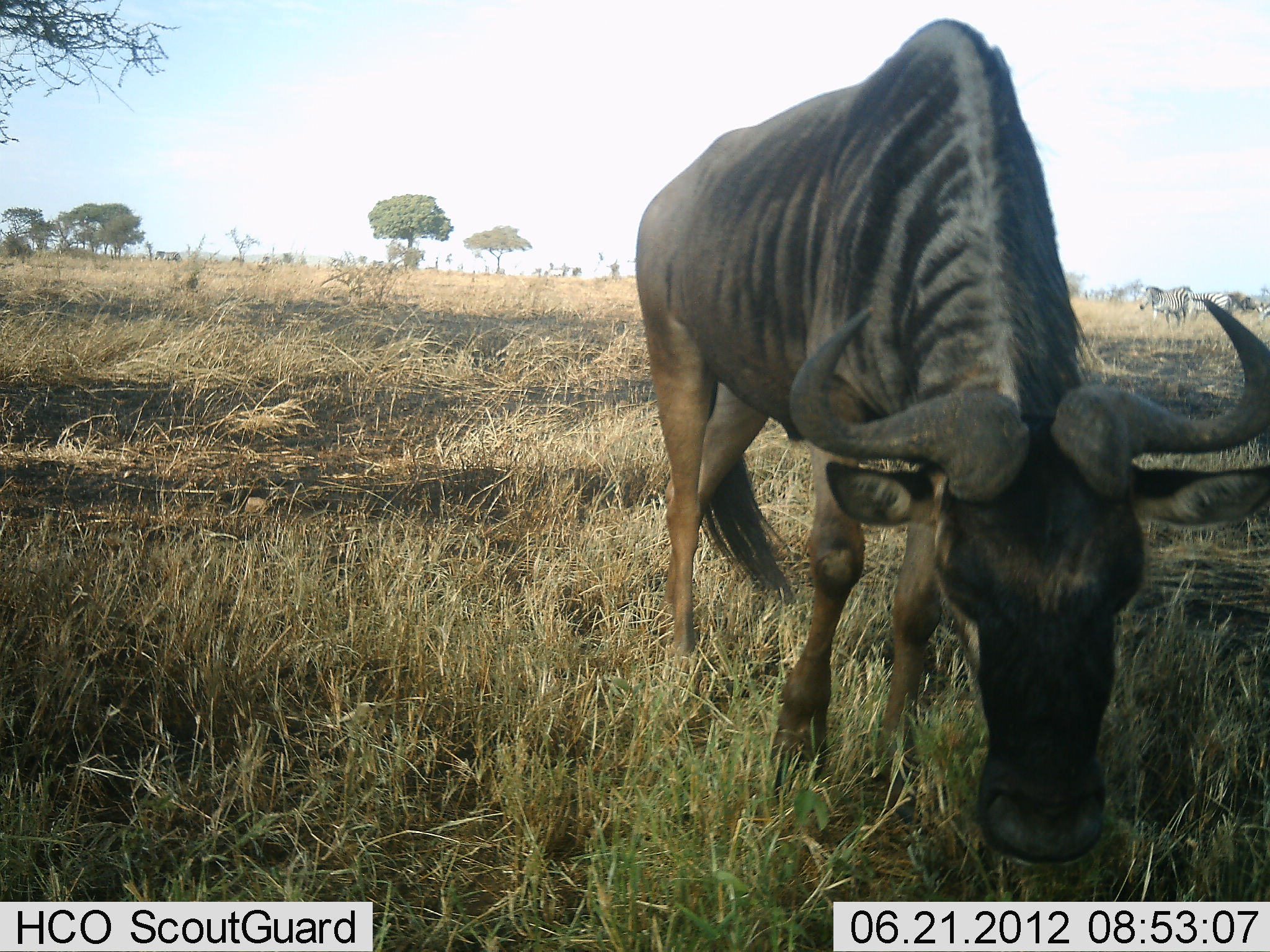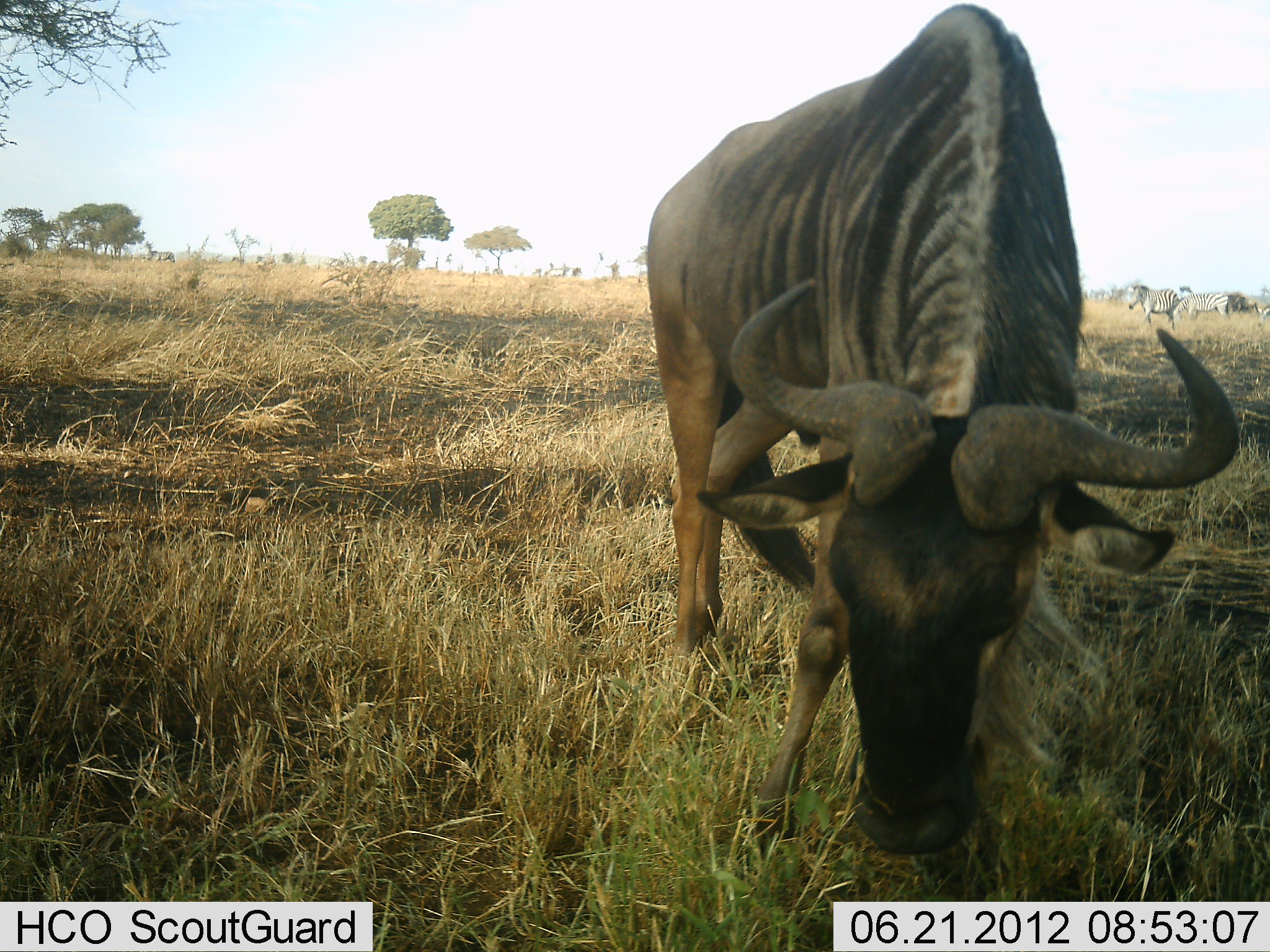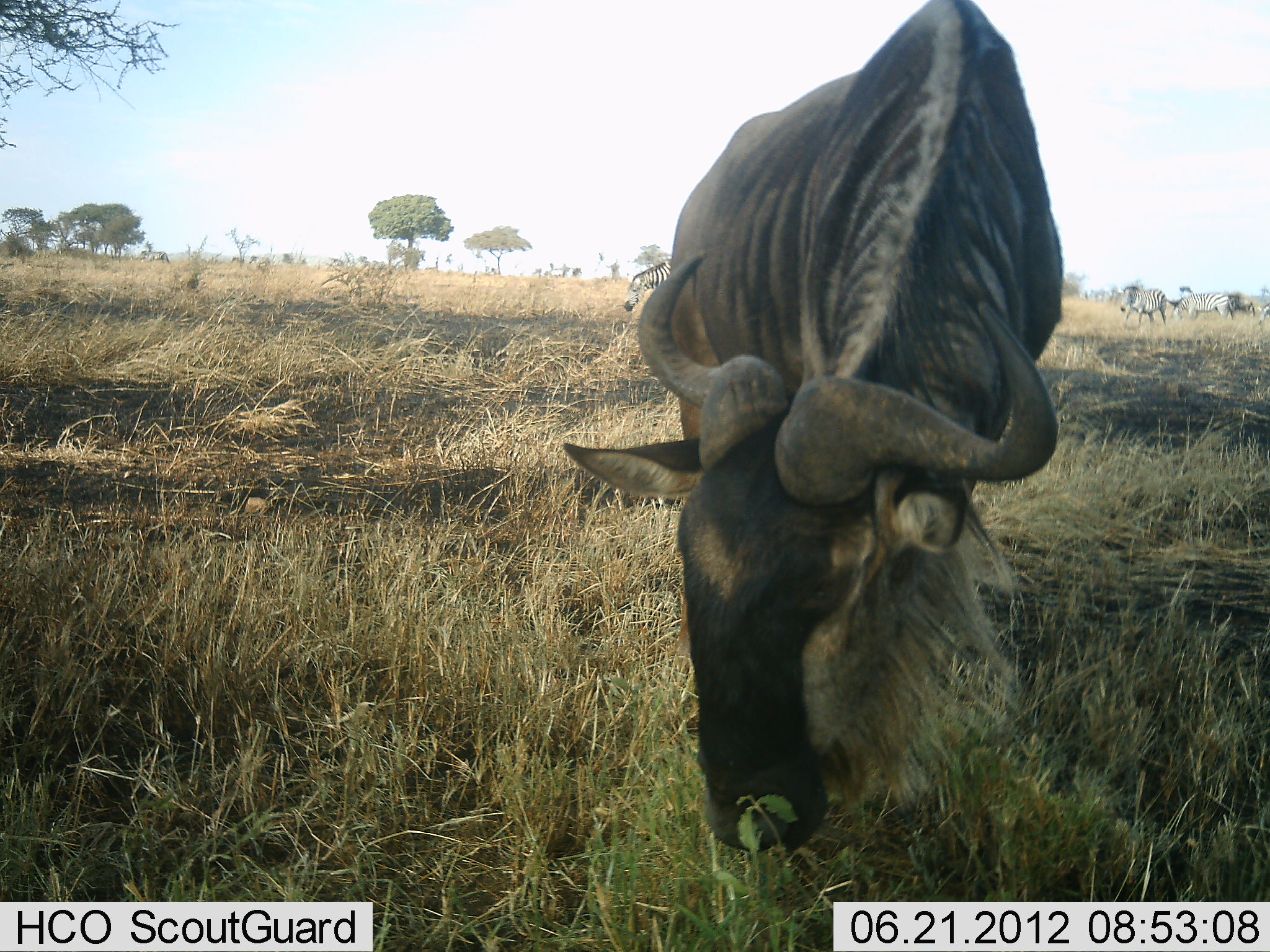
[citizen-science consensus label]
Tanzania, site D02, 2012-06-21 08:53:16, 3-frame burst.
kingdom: Animalia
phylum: Chordata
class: Mammalia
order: Artiodactyla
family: Bovidae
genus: Connochaetes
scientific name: Connochaetes taurinus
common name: blue wildebeest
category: wildebeest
Wildebeest (blue wildebeest) (Connochaetes taurinus), count 1. Behavior (volunteer vote fractions): standing 37%, resting 0%, moving 26%, interacting 0%. Young present (vote fraction): 0%. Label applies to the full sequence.